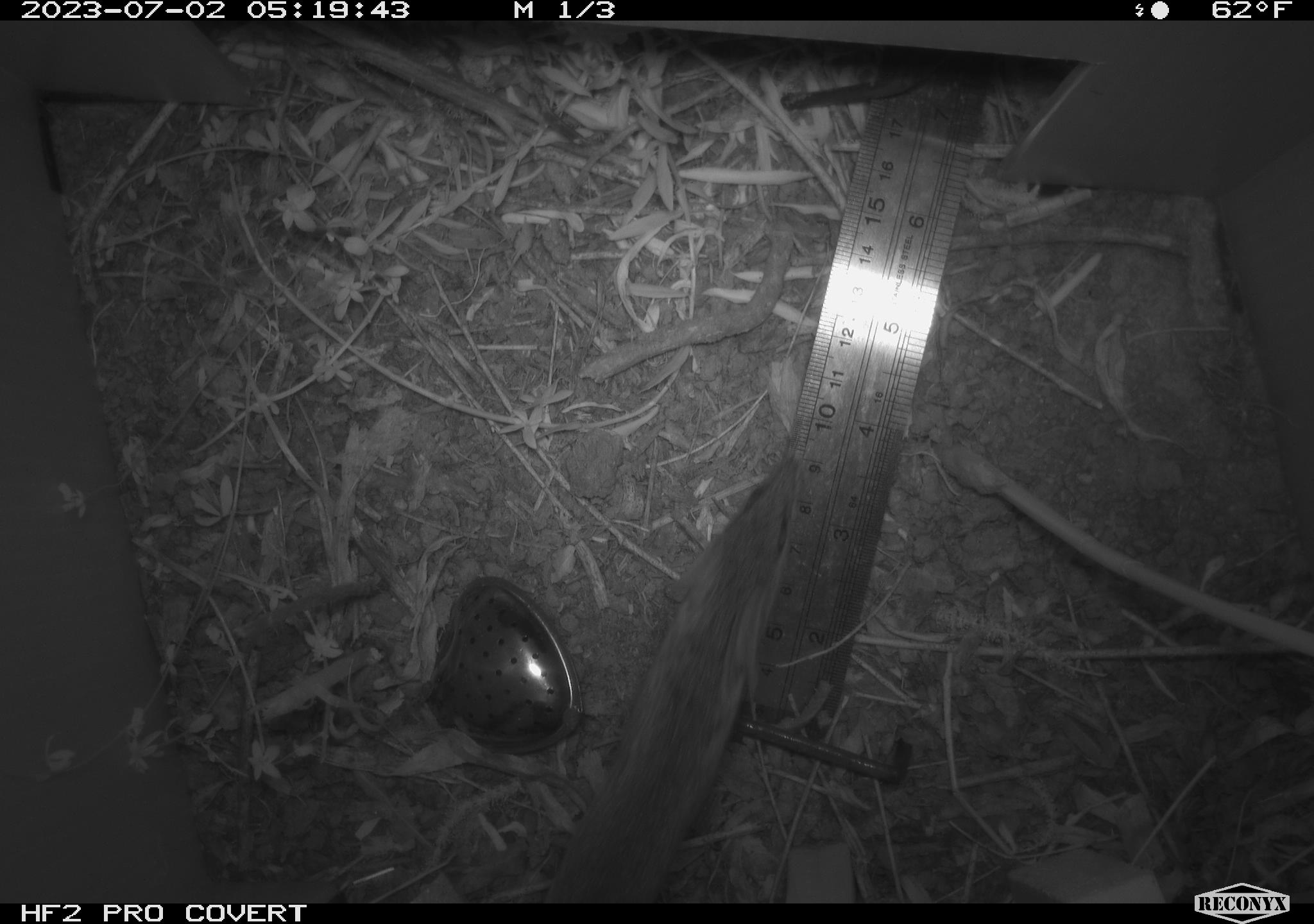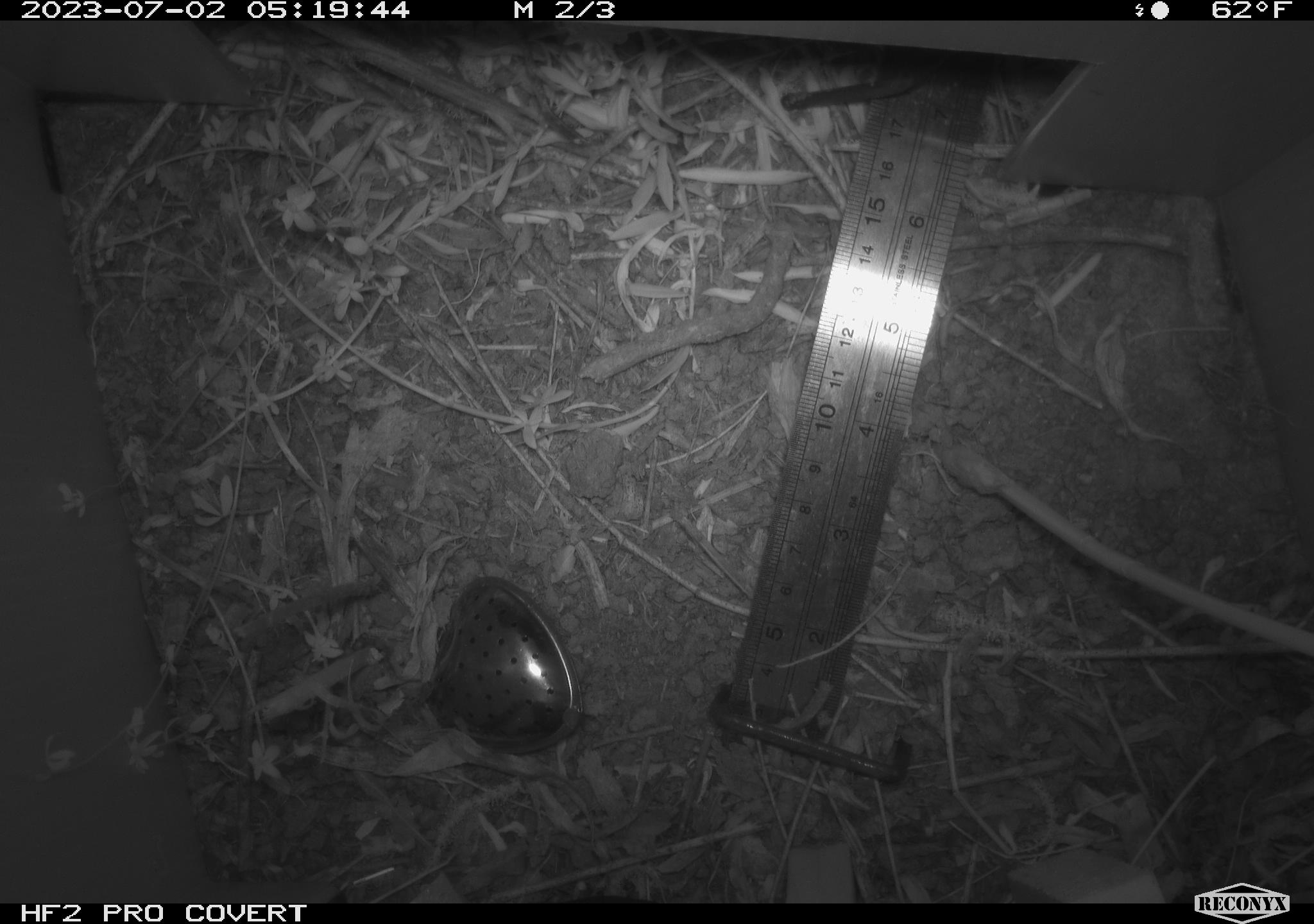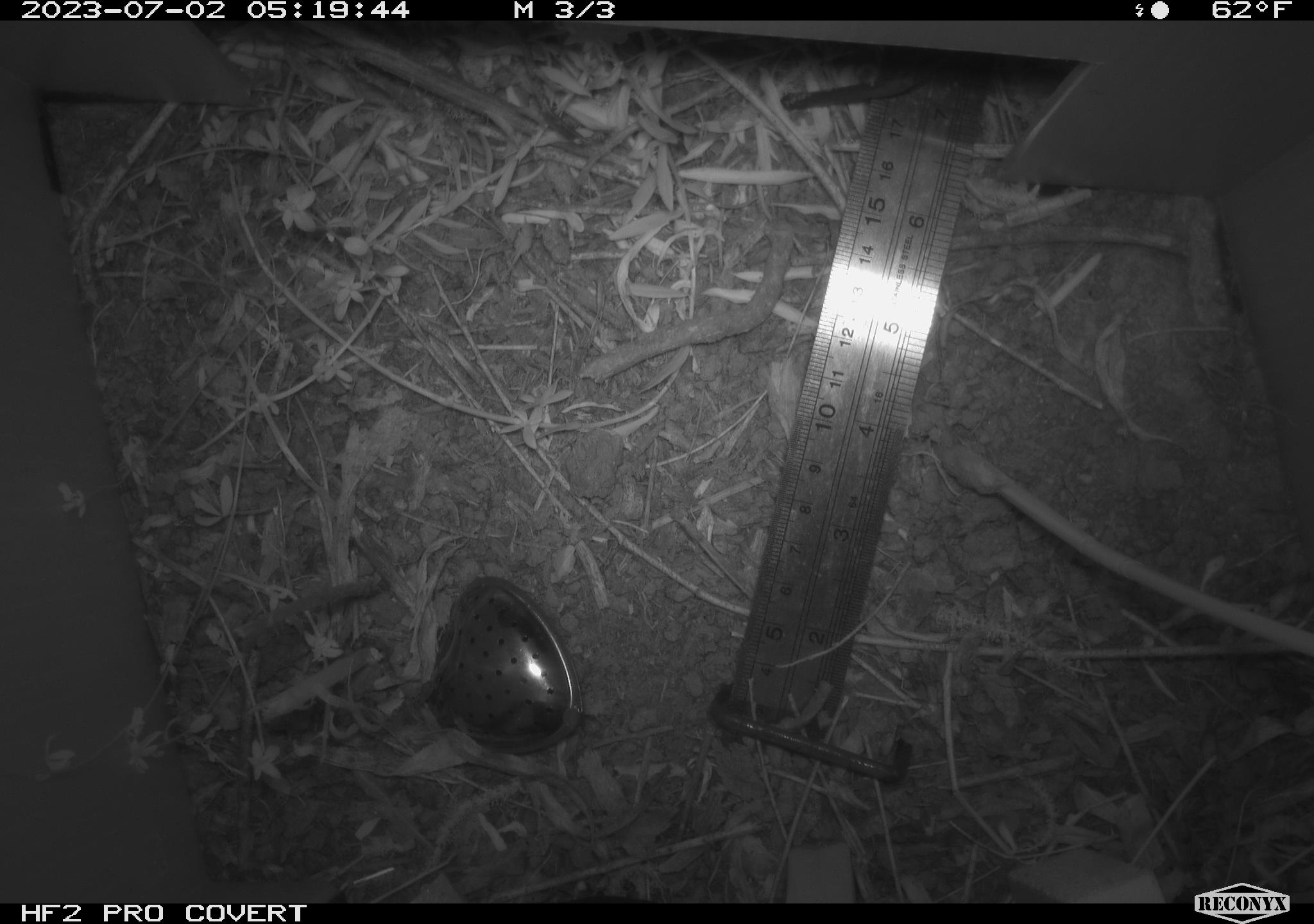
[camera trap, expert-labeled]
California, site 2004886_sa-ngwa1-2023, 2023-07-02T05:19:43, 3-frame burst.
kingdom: Animalia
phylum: Chordata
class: Mammalia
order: Rodentia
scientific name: Rodentia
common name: mouse species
Mouse species (Rodentia).